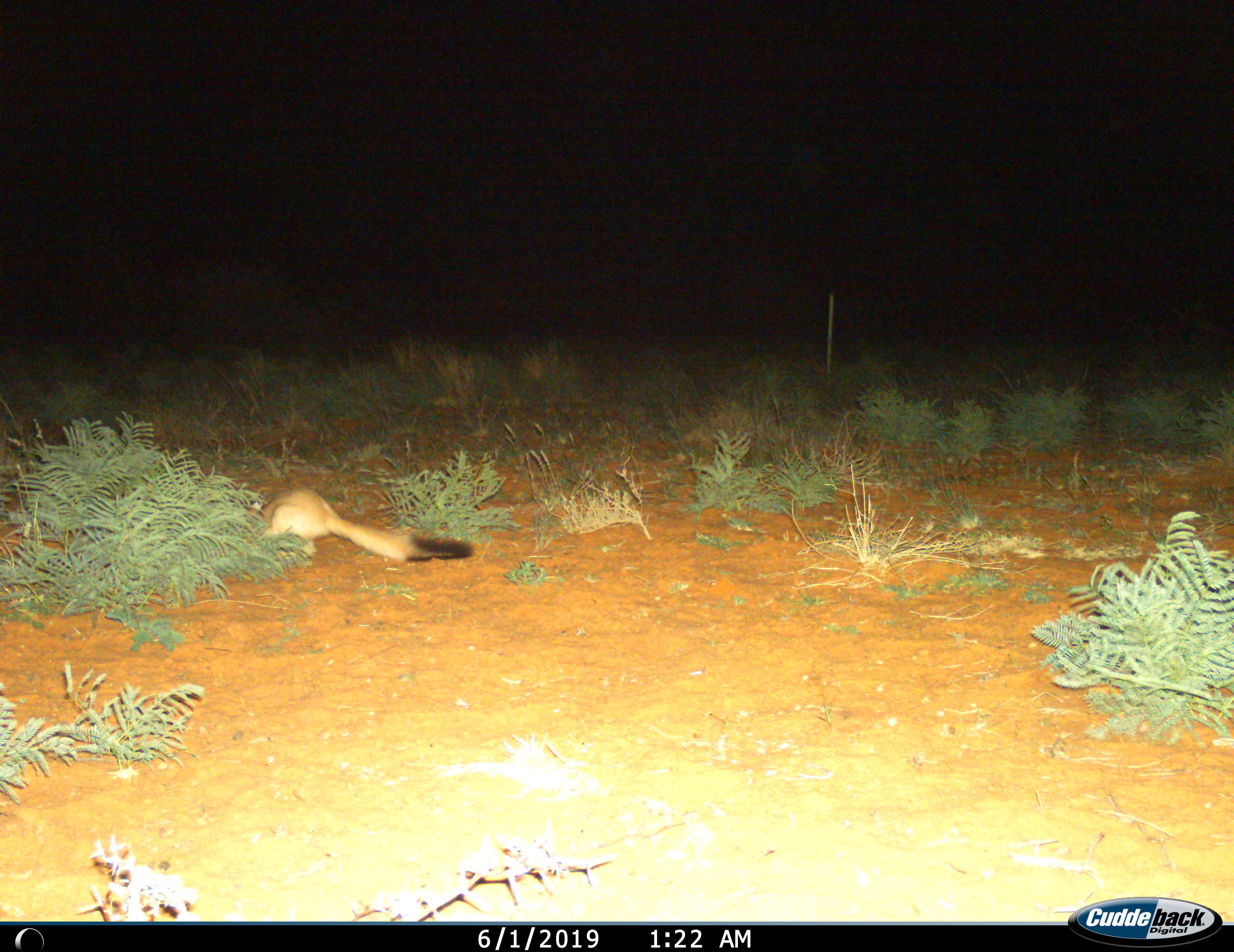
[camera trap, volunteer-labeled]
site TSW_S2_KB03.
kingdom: Animalia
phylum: Chordata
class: Mammalia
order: Rodentia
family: Pedetidae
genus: Pedetes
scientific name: Pedetes capensis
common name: springhare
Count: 1.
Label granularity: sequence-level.